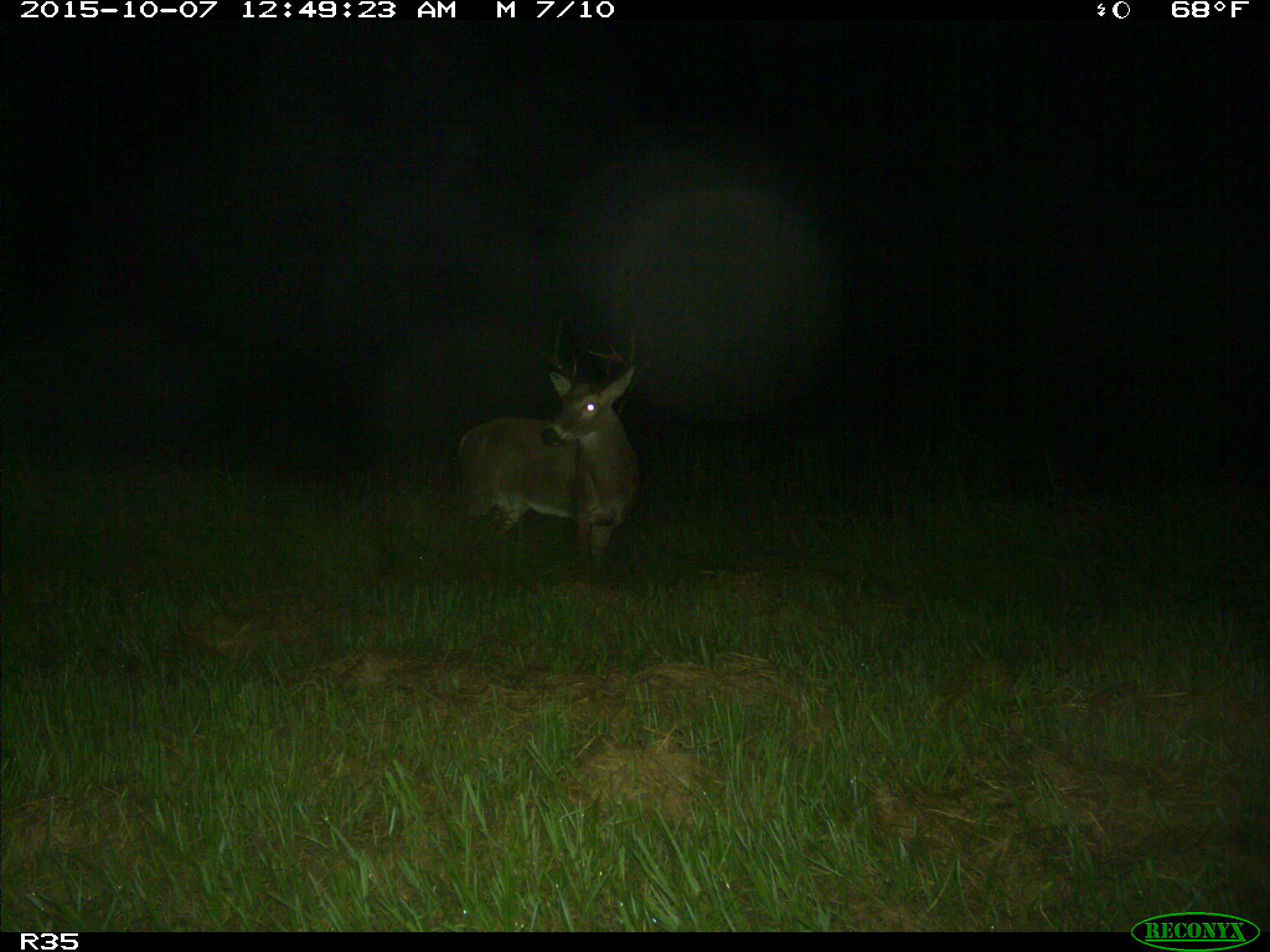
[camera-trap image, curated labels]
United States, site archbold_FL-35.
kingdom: Animalia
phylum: Chordata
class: Mammalia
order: Artiodactyla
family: Cervidae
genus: Odocoileus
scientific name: Odocoileus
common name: deer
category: unidentified deer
Unidentified deer (deer) (Odocoileus).